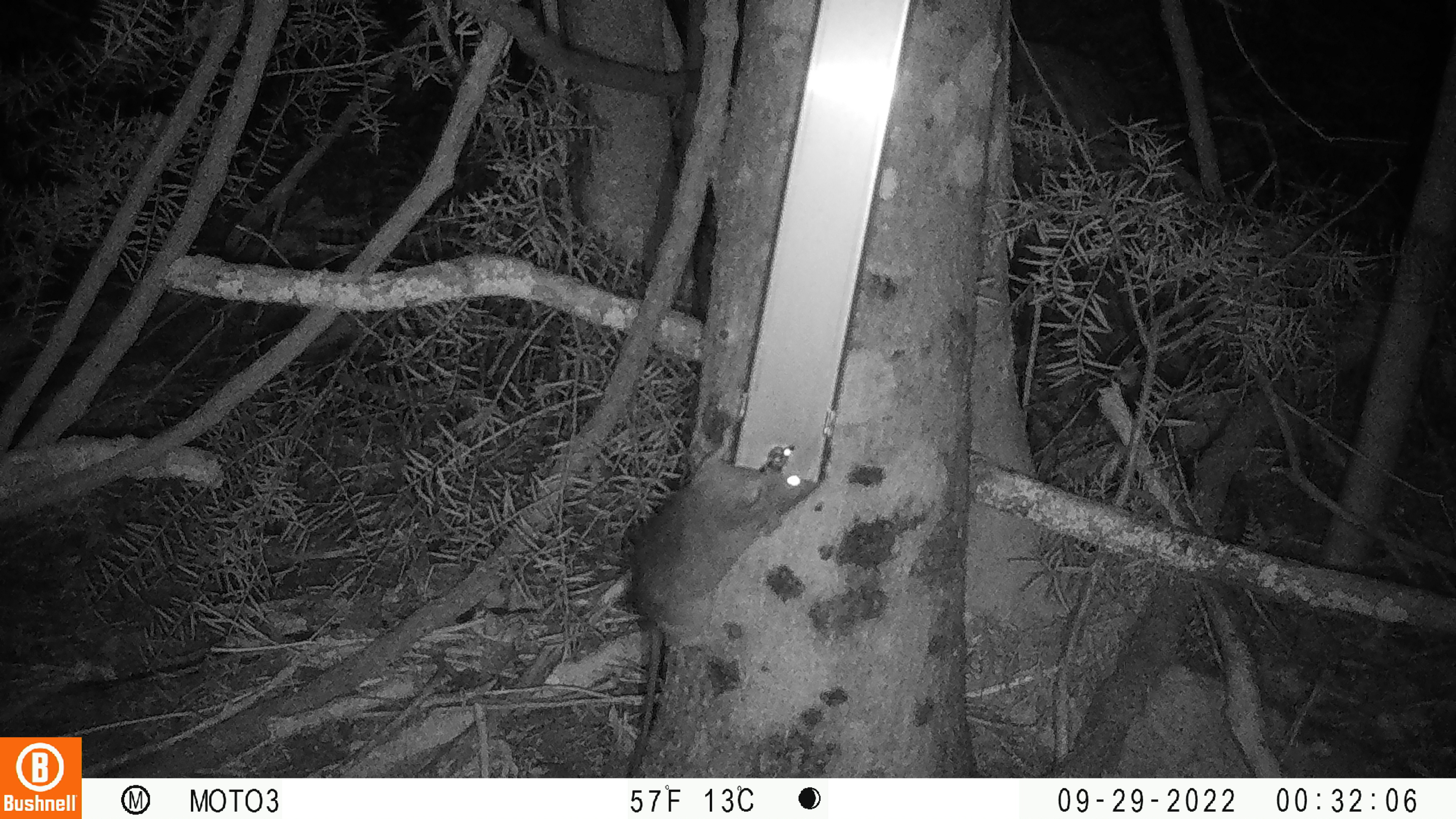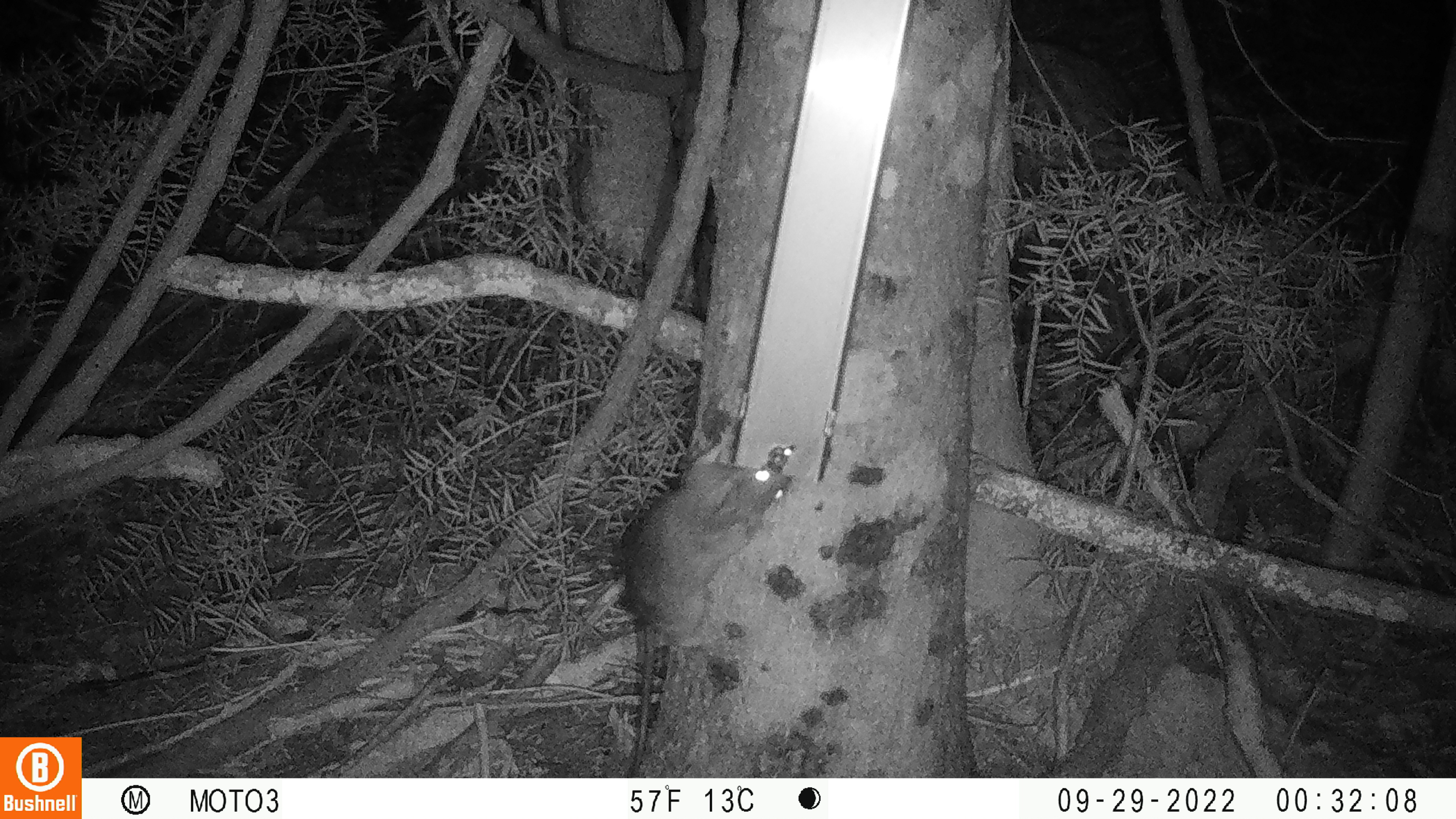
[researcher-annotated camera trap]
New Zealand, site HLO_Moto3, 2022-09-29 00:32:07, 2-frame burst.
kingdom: Animalia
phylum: Chordata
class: Mammalia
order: Rodentia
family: Muridae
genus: Rattus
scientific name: Rattus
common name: rat